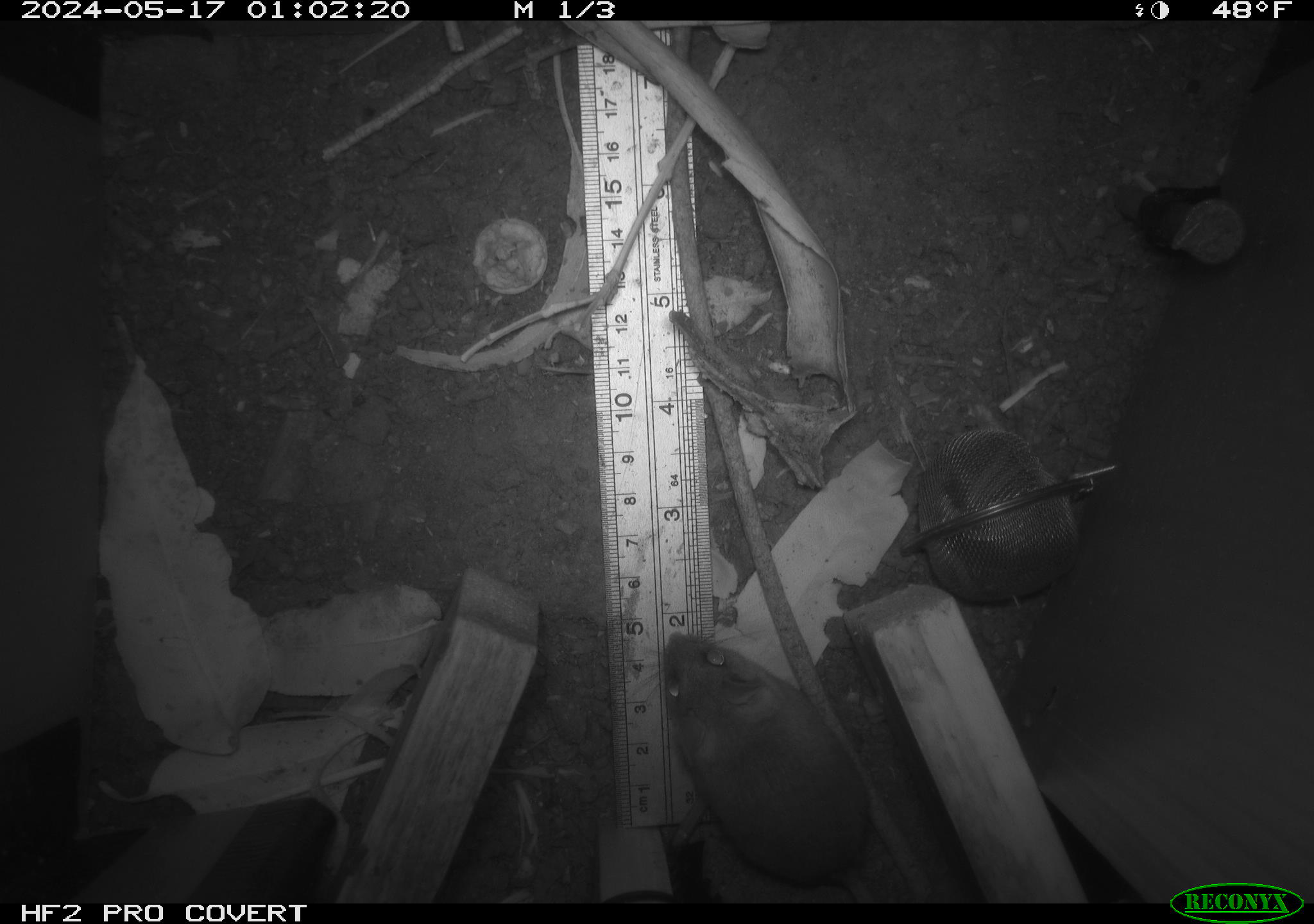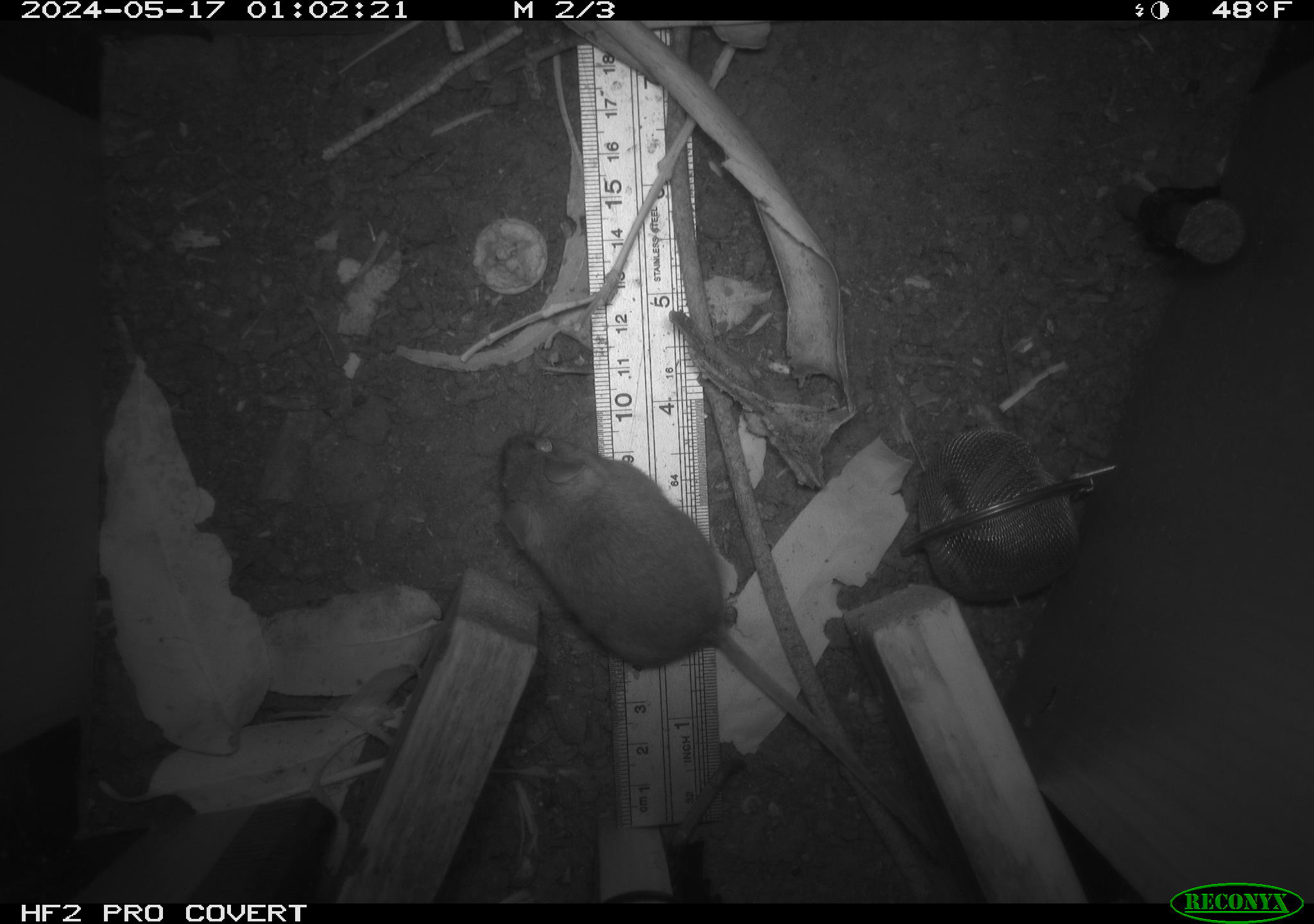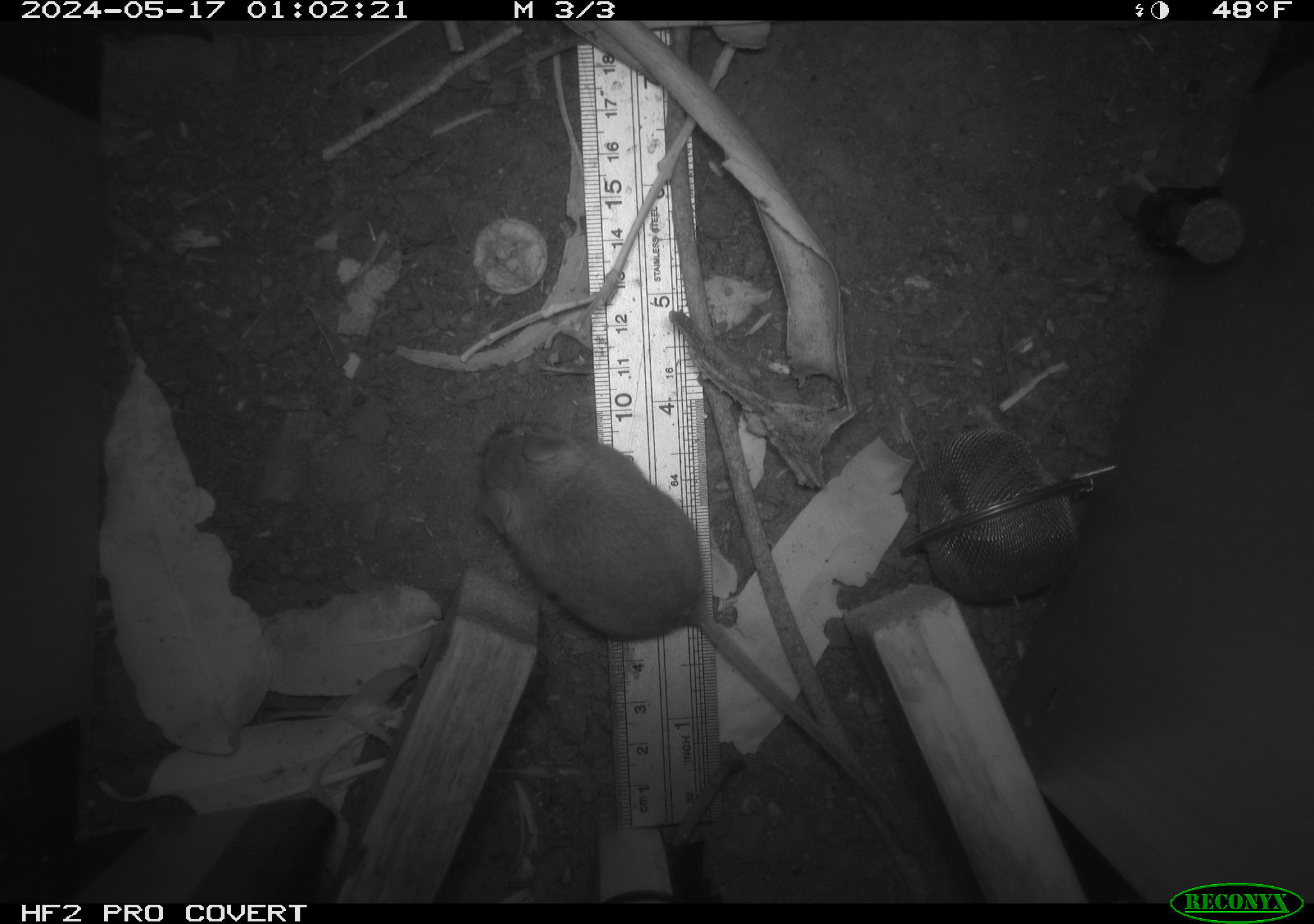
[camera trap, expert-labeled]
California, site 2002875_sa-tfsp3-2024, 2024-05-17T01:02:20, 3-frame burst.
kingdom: Animalia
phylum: Chordata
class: Mammalia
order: Rodentia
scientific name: Rodentia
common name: mouse species